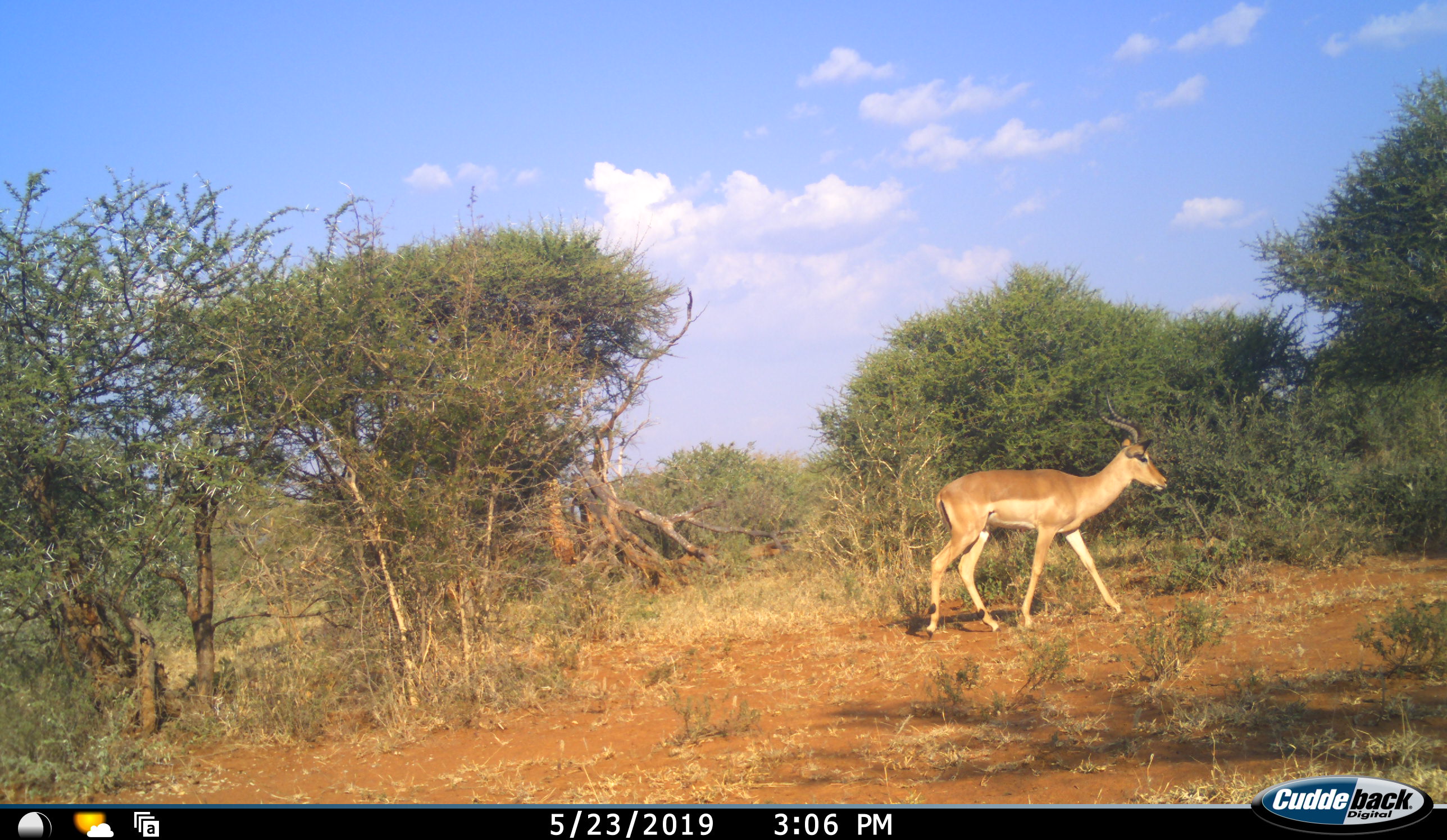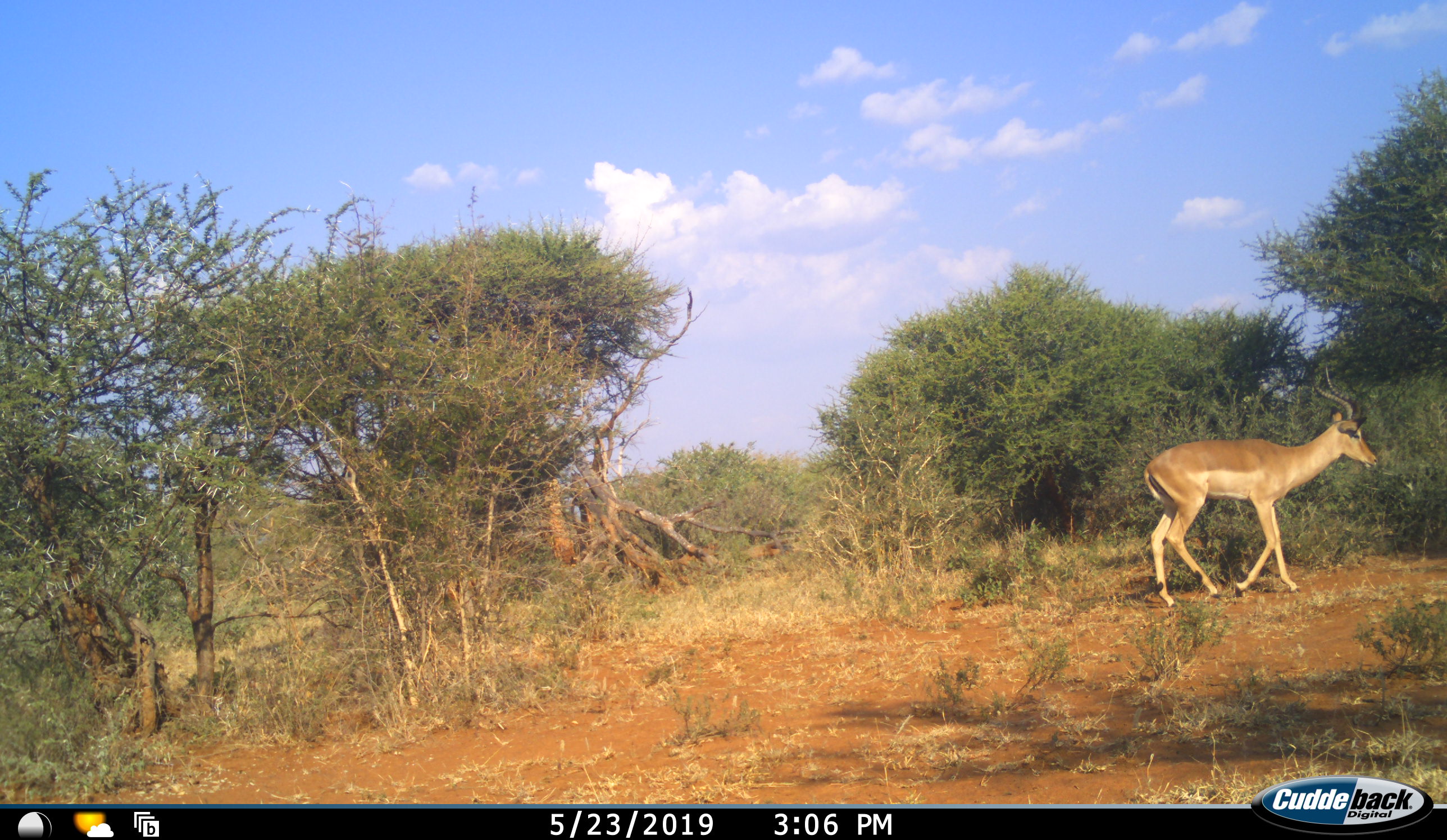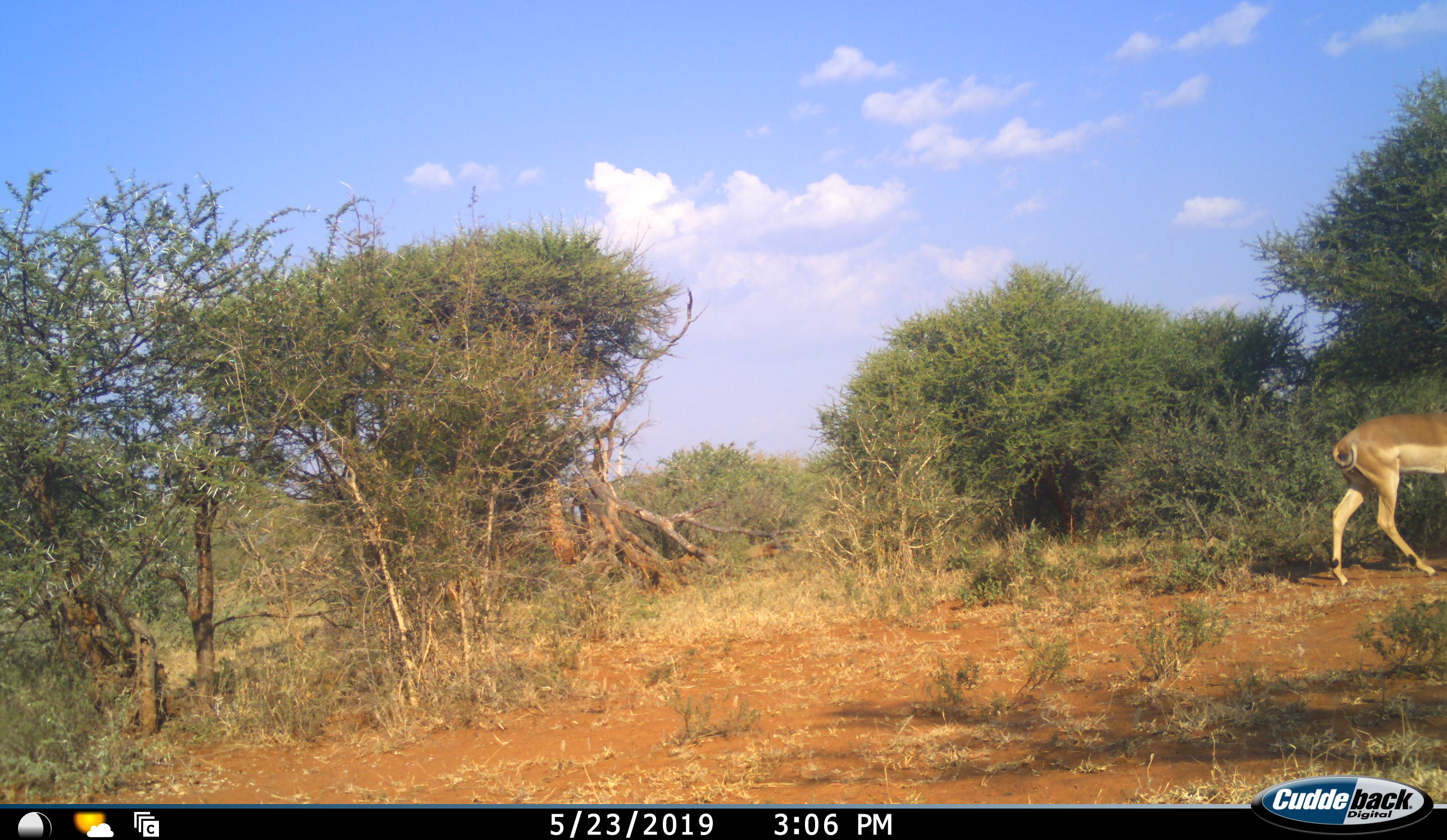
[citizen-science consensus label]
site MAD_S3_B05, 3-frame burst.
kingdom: Animalia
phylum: Chordata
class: Mammalia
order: Artiodactyla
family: Bovidae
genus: Aepyceros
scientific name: Aepyceros melampus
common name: impala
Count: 1.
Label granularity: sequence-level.